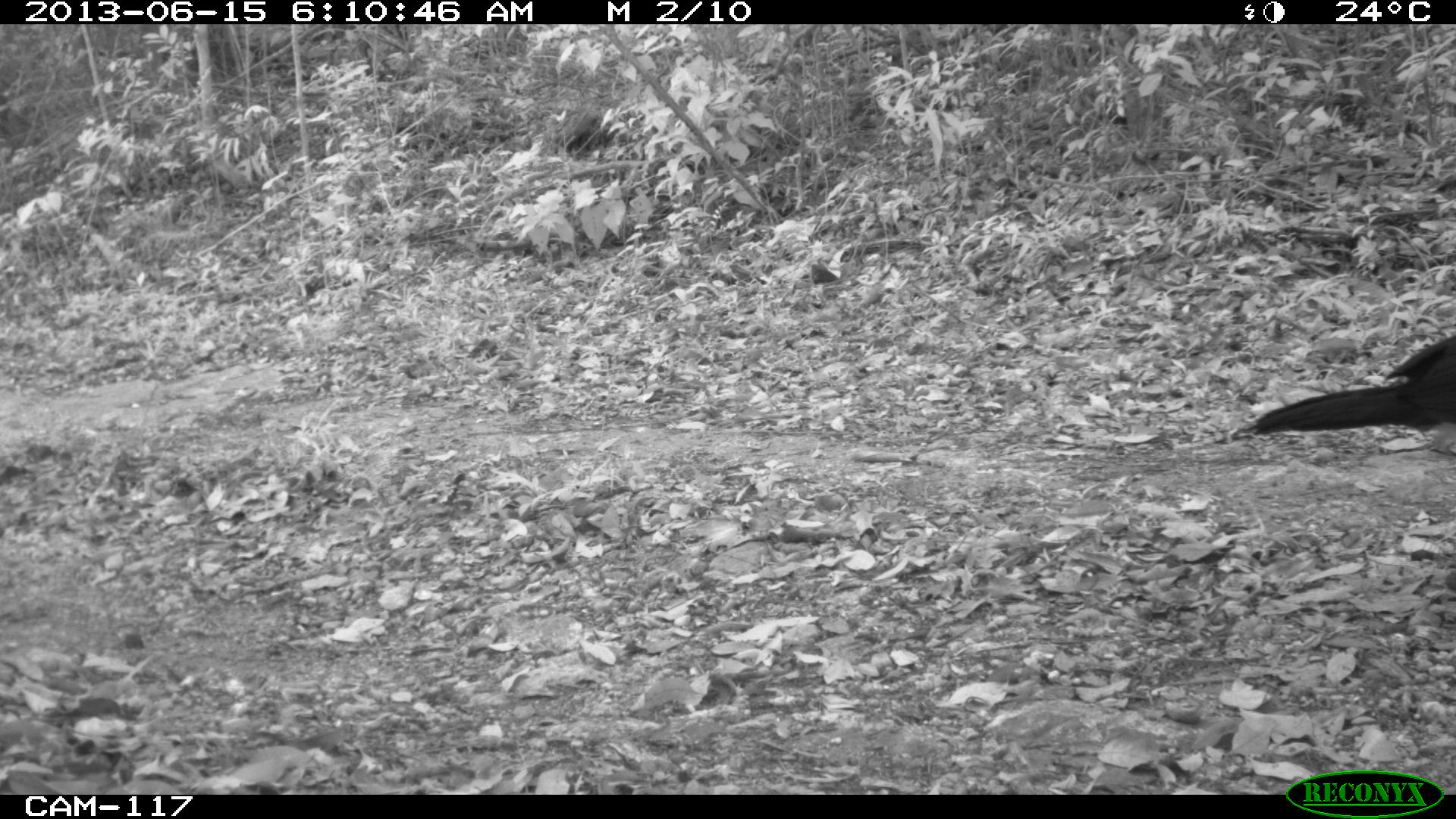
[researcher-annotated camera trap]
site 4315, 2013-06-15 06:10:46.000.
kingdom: Animalia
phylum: Chordata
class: Aves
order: Galliformes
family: Cracidae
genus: Crax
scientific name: Crax rubra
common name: great curassow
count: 3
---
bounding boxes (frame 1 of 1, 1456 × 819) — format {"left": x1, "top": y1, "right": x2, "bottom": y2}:
crax rubra: {"left": 1229, "top": 334, "right": 1456, "bottom": 450}